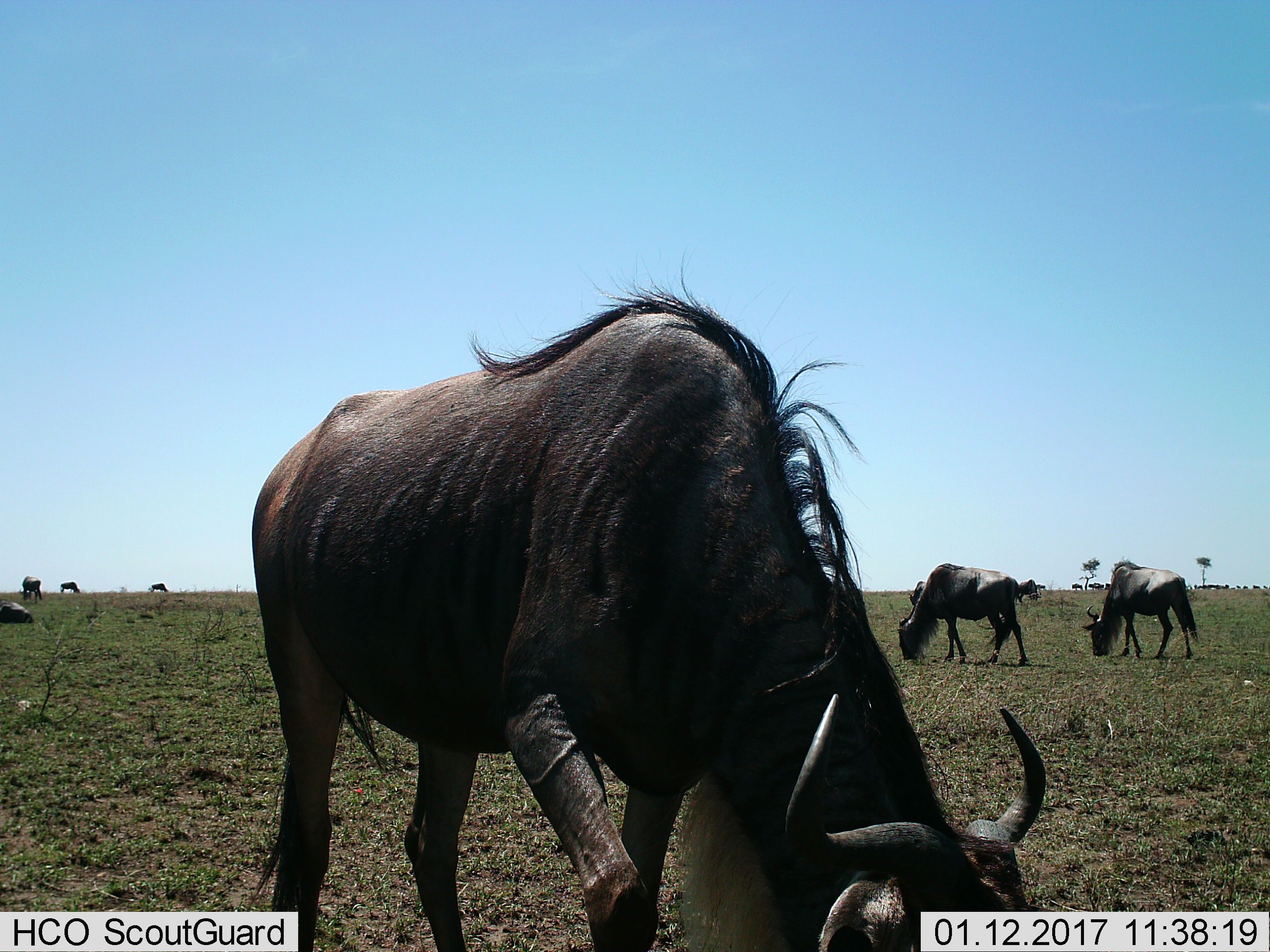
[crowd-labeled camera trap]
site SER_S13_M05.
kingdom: Animalia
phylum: Chordata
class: Mammalia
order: Artiodactyla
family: Bovidae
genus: Connochaetes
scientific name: Connochaetes taurinus taurinus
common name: blue wildebeest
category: wildebeestblue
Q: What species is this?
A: Wildebeestblue (blue wildebeest) (Connochaetes taurinus taurinus).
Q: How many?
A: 11-50.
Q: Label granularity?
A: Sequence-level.